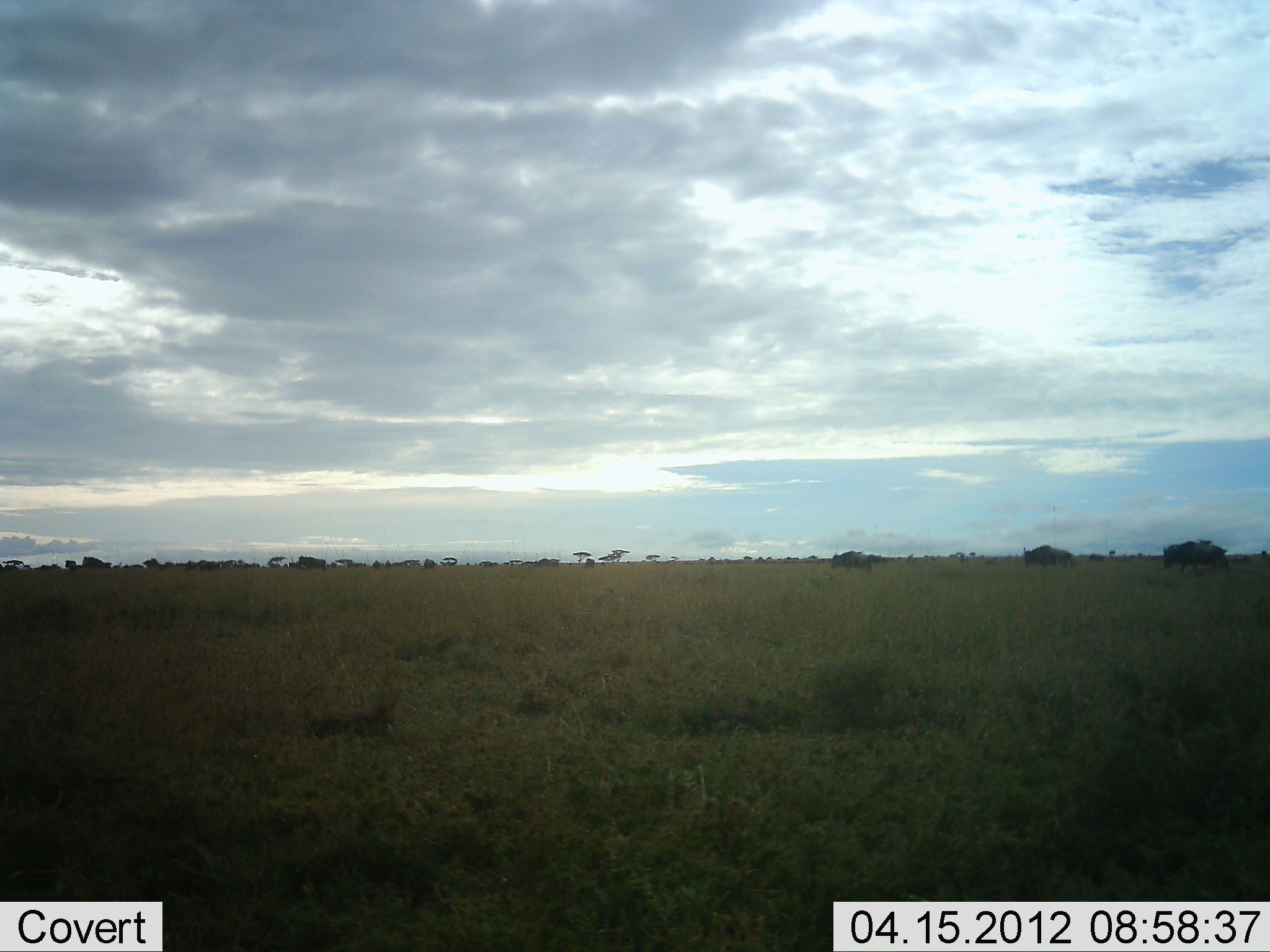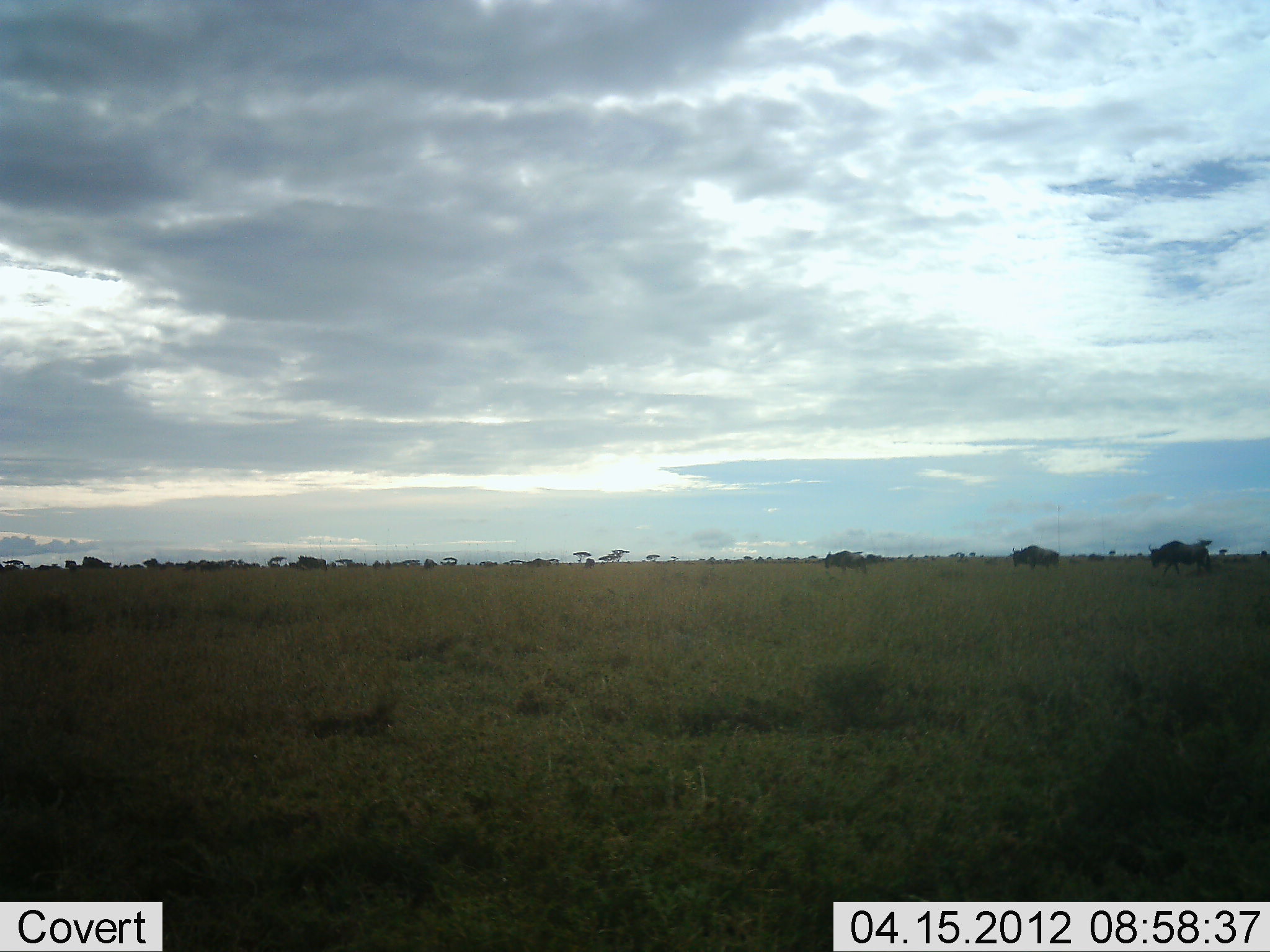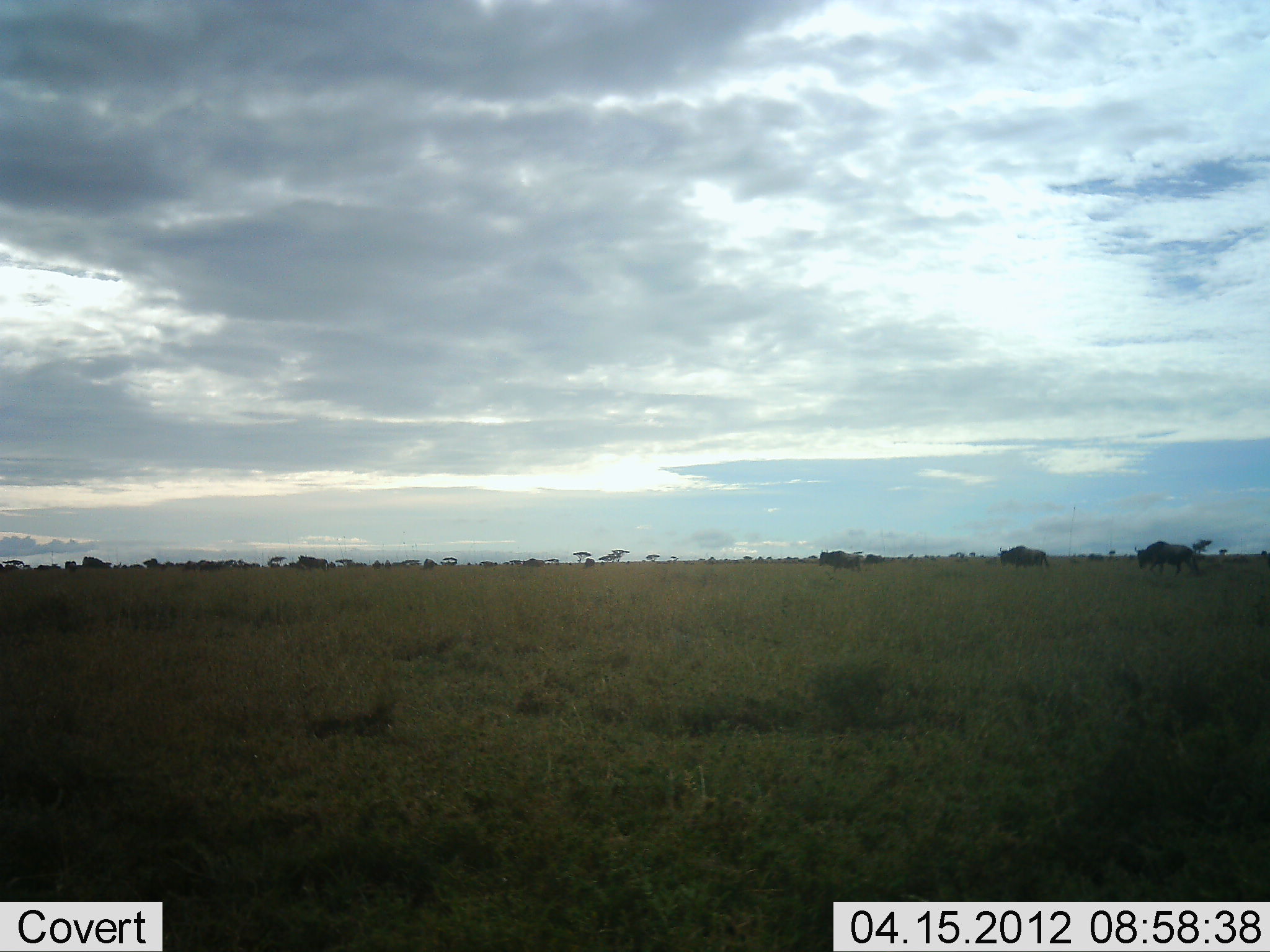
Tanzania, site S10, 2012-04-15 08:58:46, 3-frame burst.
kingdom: Animalia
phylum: Chordata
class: Mammalia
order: Artiodactyla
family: Bovidae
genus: Connochaetes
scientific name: Connochaetes taurinus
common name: blue wildebeest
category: wildebeest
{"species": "wildebeest (blue wildebeest) (Connochaetes taurinus)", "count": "4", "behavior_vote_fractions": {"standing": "21%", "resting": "0%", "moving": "95%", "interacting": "0%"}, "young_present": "0%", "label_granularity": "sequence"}